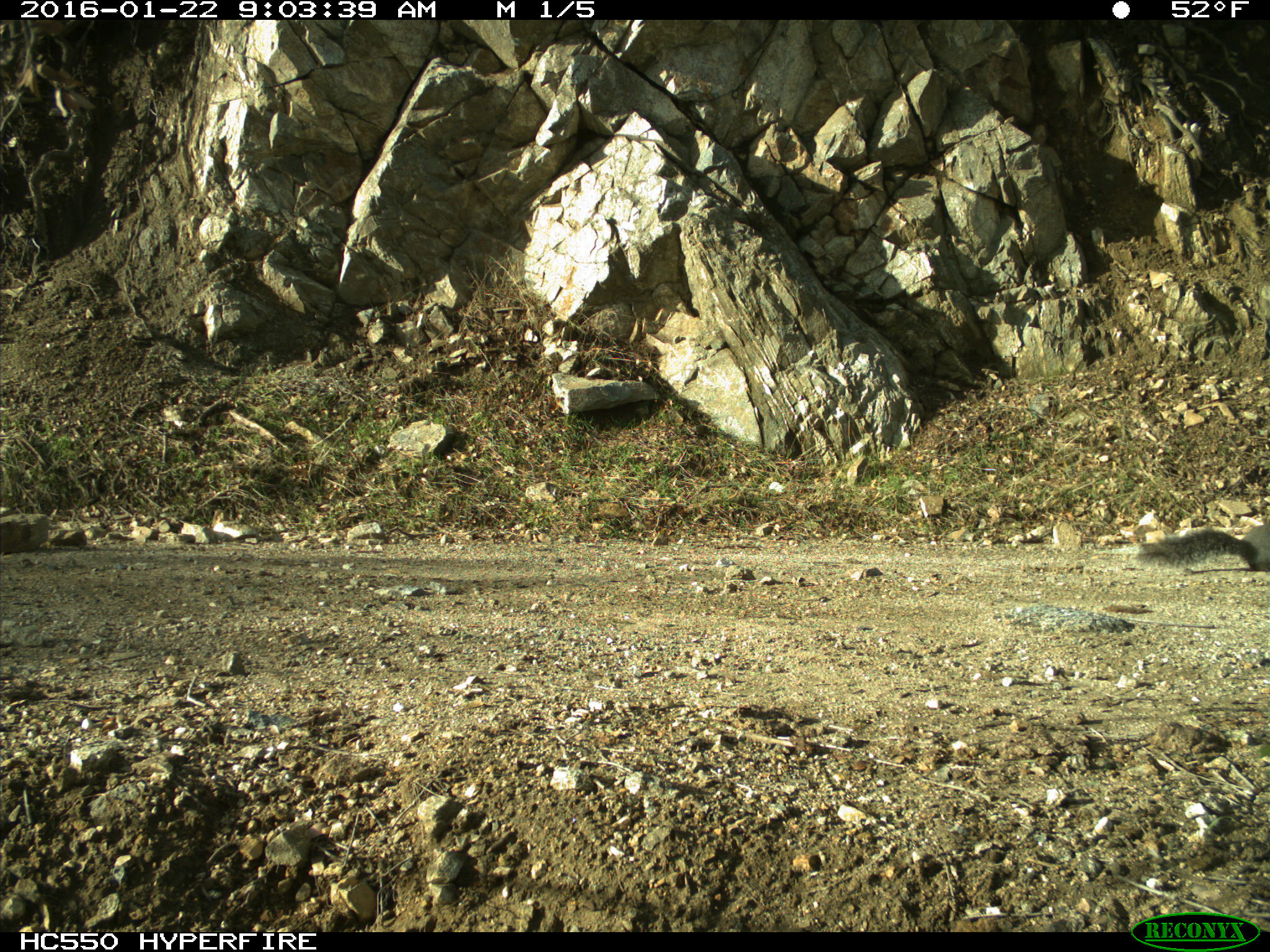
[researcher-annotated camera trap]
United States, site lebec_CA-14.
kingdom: Animalia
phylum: Chordata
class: Mammalia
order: Rodentia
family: Sciuridae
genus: Sciurus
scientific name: Sciurus carolinensis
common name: eastern gray squirrel